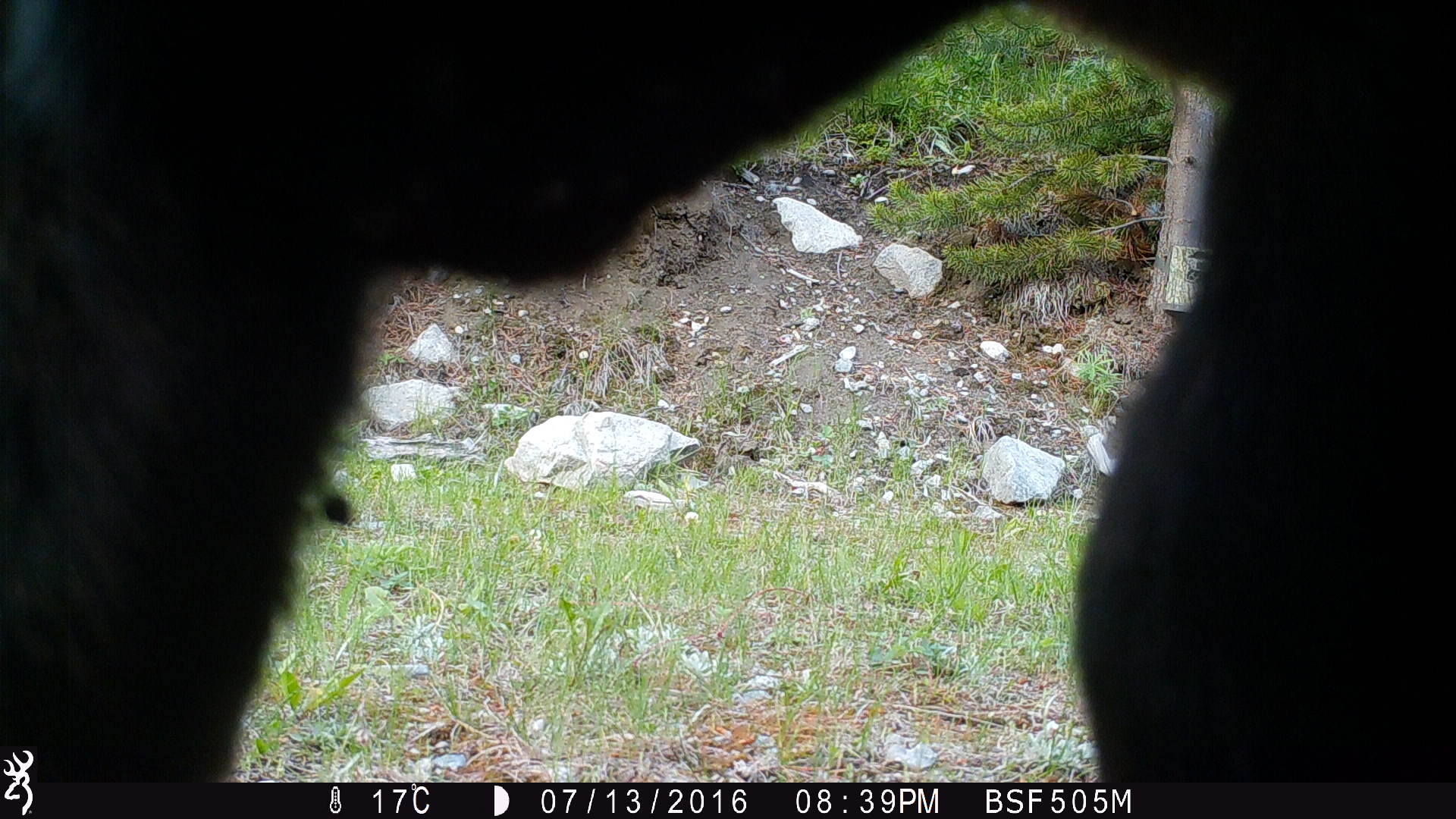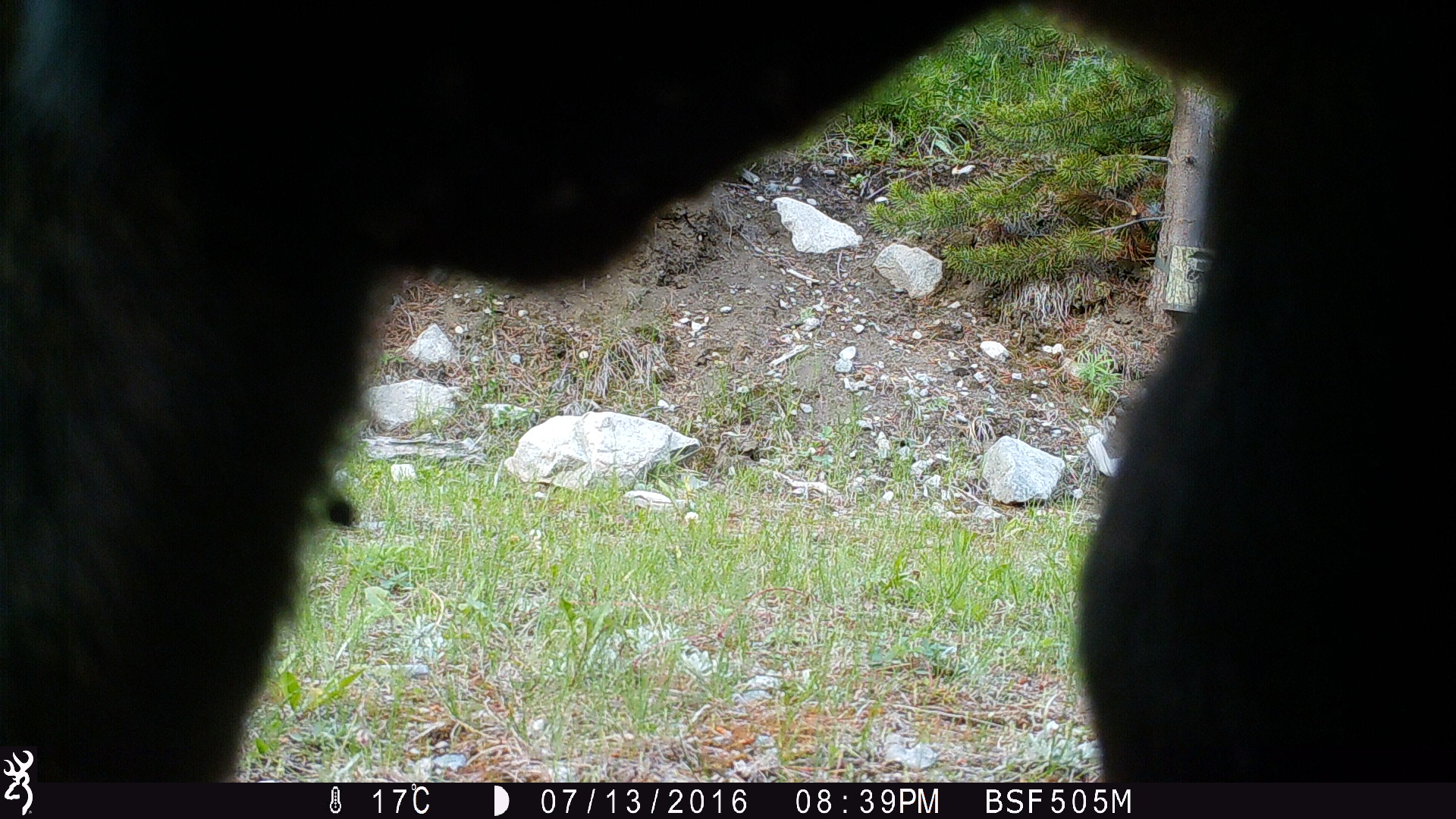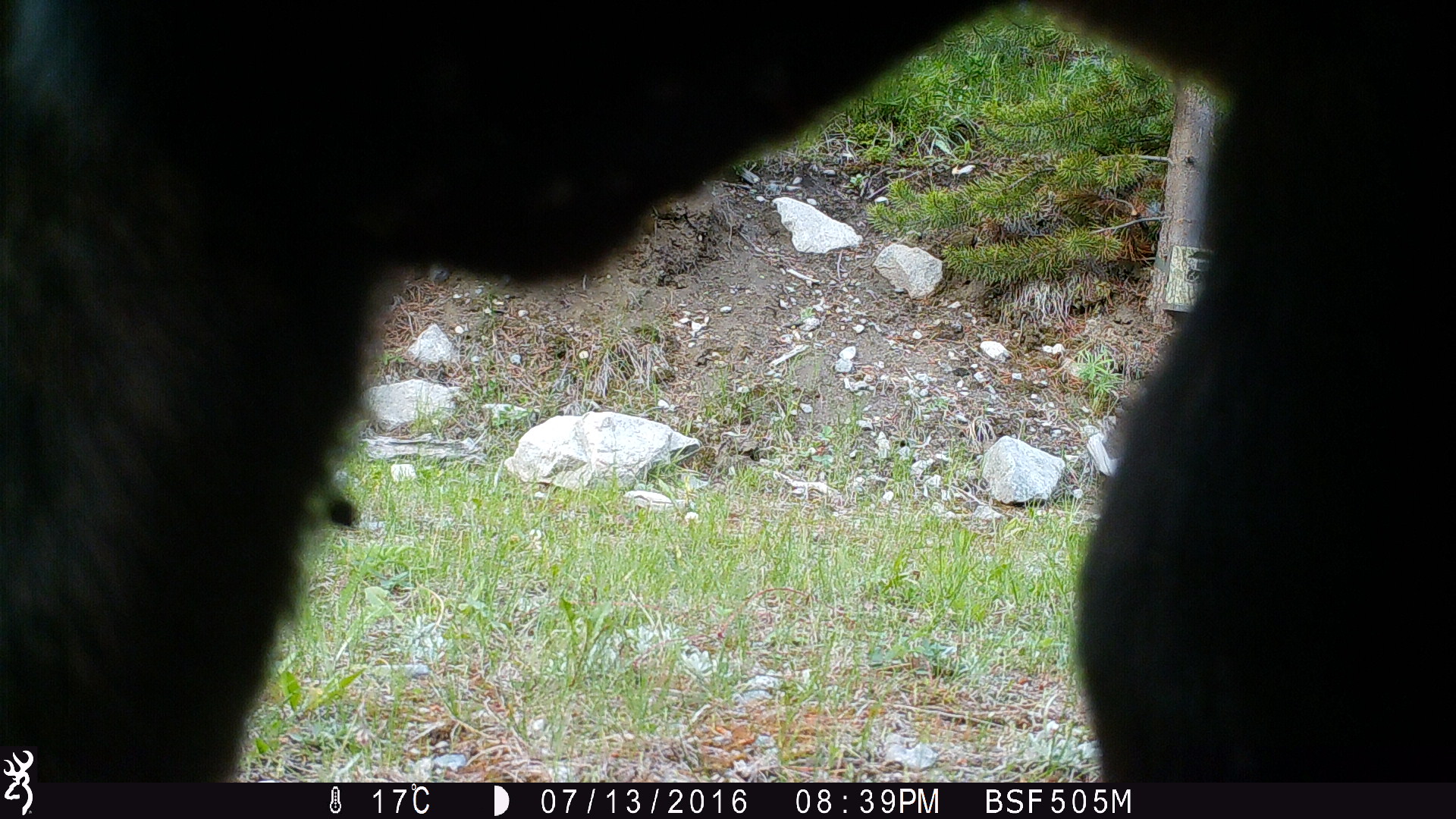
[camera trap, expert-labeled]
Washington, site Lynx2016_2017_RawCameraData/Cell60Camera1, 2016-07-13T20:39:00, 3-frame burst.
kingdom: Animalia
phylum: Chordata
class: Mammalia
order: Artiodactyla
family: Bovidae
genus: Bos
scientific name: Bos taurus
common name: domestic cattle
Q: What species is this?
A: Domestic cattle (Bos taurus).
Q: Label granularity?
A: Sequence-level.